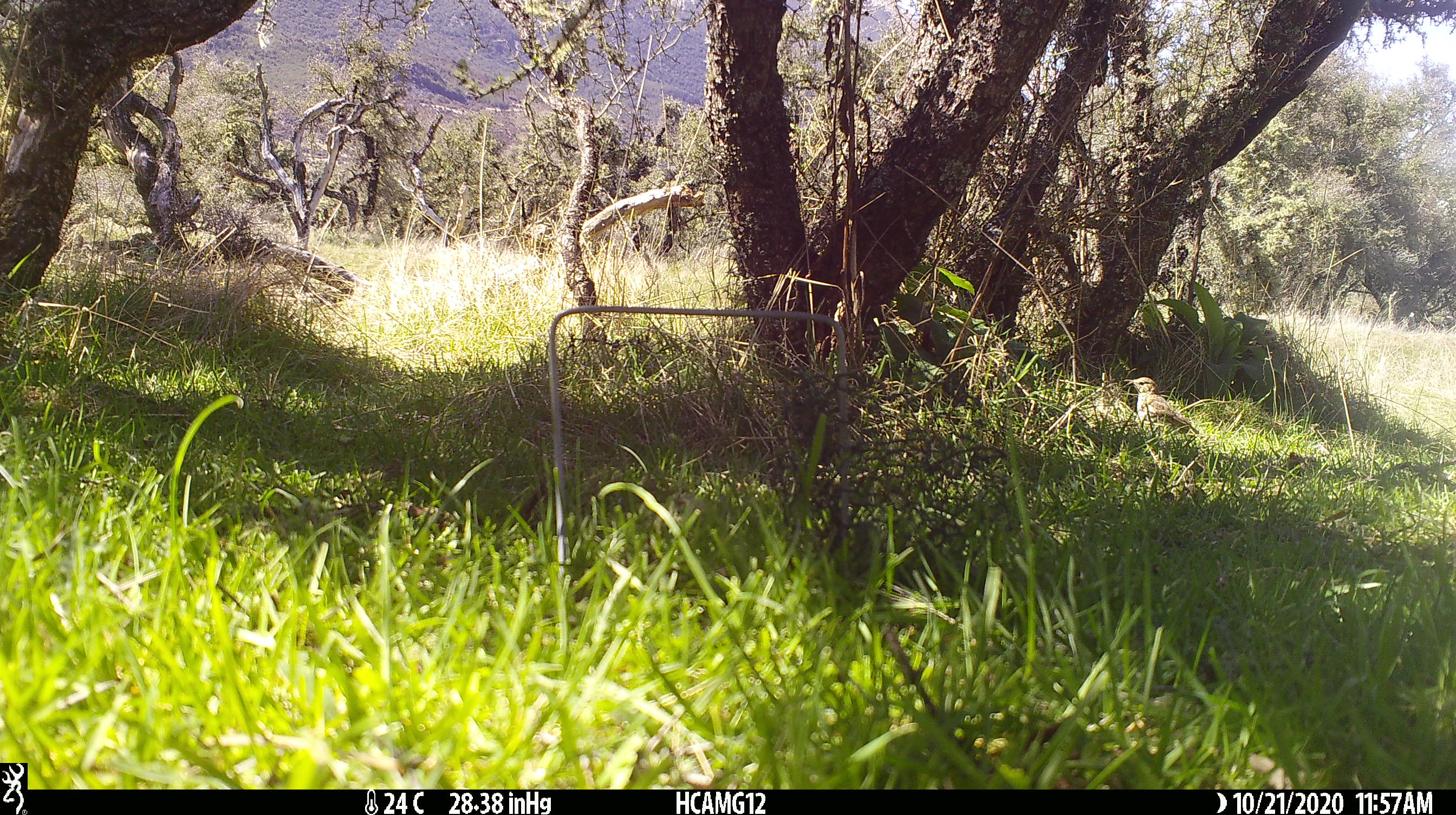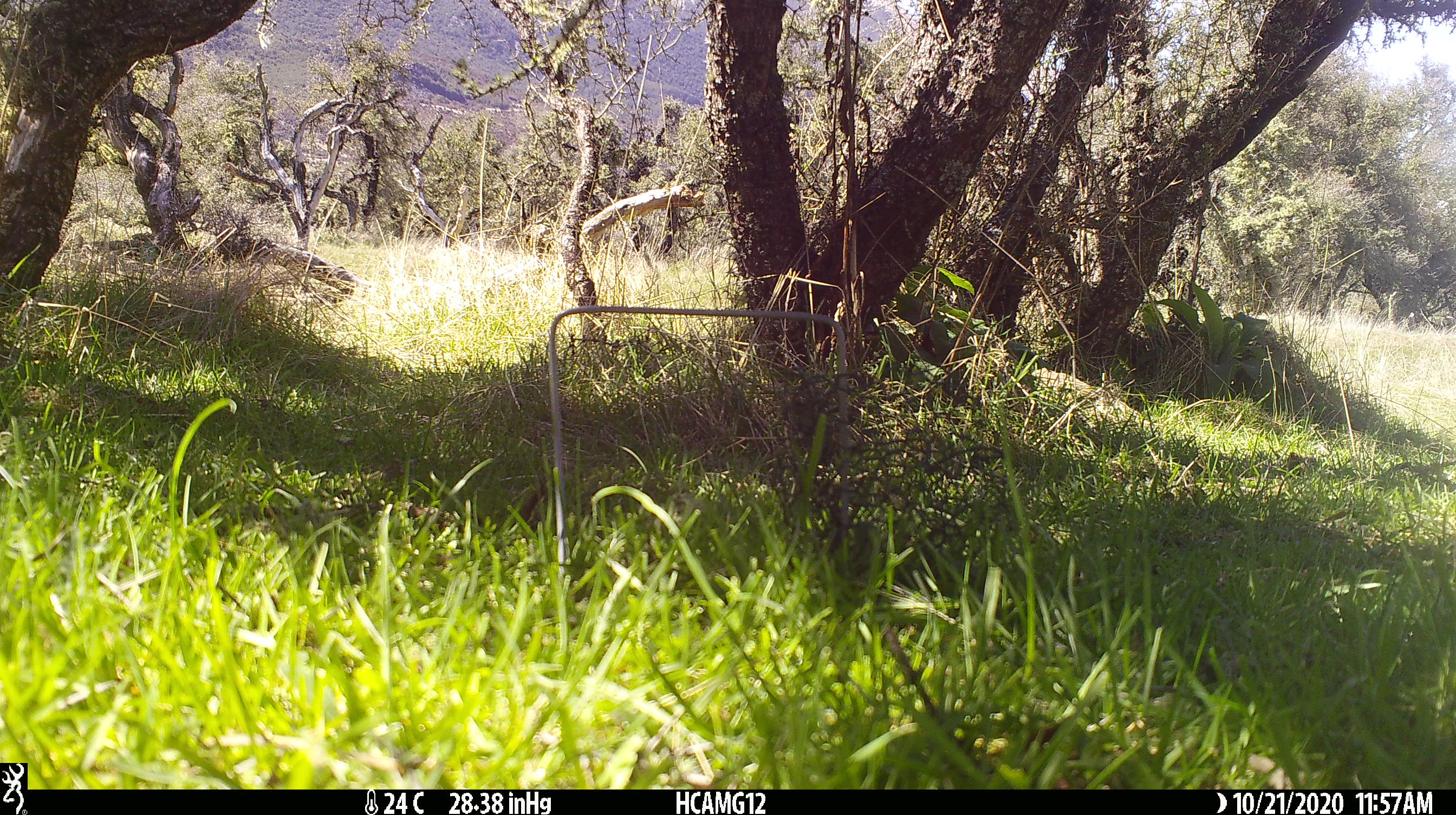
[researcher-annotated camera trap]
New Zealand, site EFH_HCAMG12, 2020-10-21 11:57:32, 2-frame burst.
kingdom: Animalia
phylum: Chordata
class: Aves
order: Passeriformes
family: Turdidae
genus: Turdus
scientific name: Turdus philomelos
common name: song thrush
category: thrush